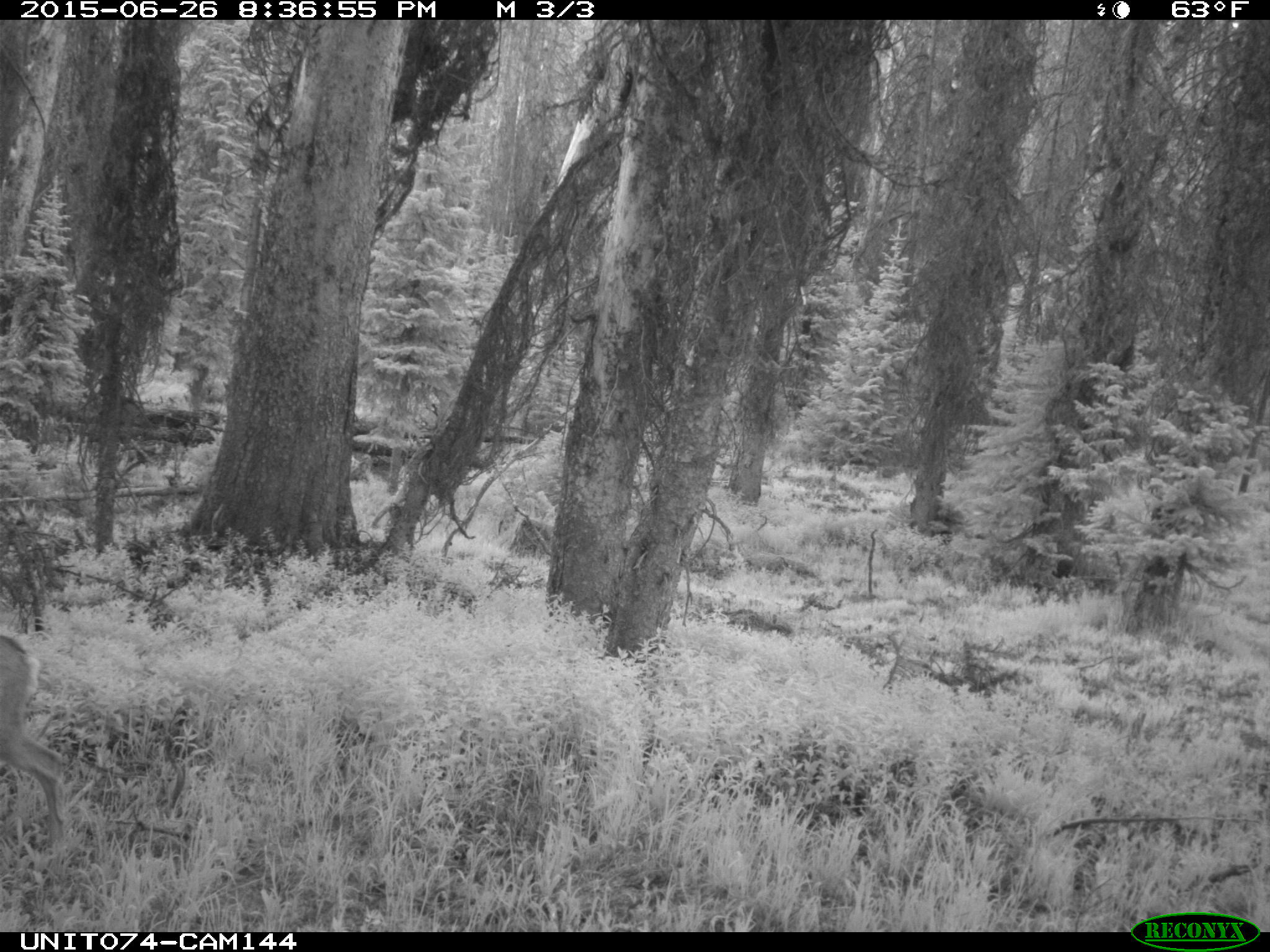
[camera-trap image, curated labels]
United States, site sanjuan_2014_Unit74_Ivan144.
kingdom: Animalia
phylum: Chordata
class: Mammalia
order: Artiodactyla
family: Cervidae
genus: Odocoileus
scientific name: Odocoileus hemionus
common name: mule deer